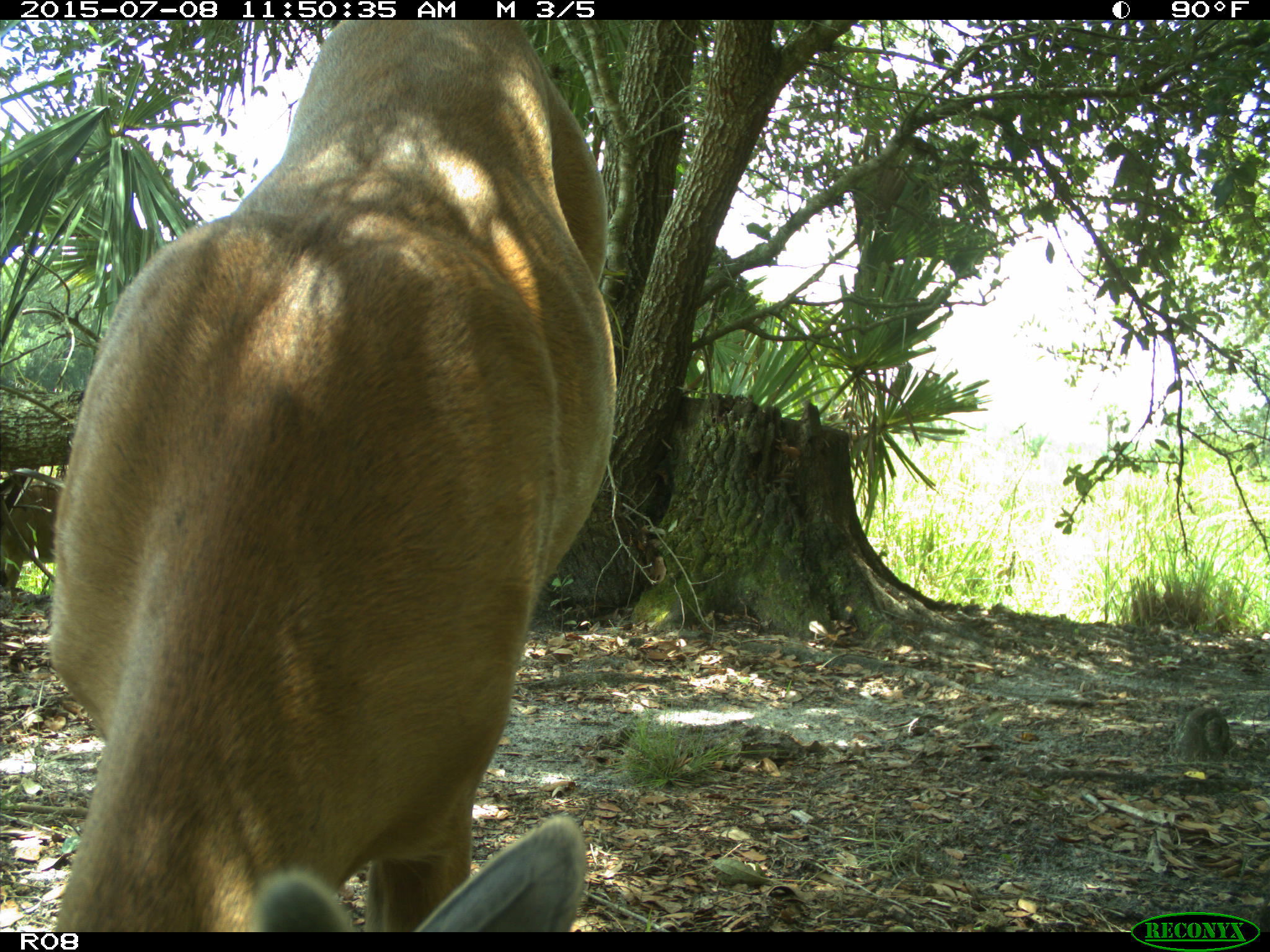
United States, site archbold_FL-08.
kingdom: Animalia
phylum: Chordata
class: Mammalia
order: Artiodactyla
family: Cervidae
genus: Odocoileus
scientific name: Odocoileus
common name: deer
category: unidentified deer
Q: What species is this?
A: Unidentified deer (deer) (Odocoileus).